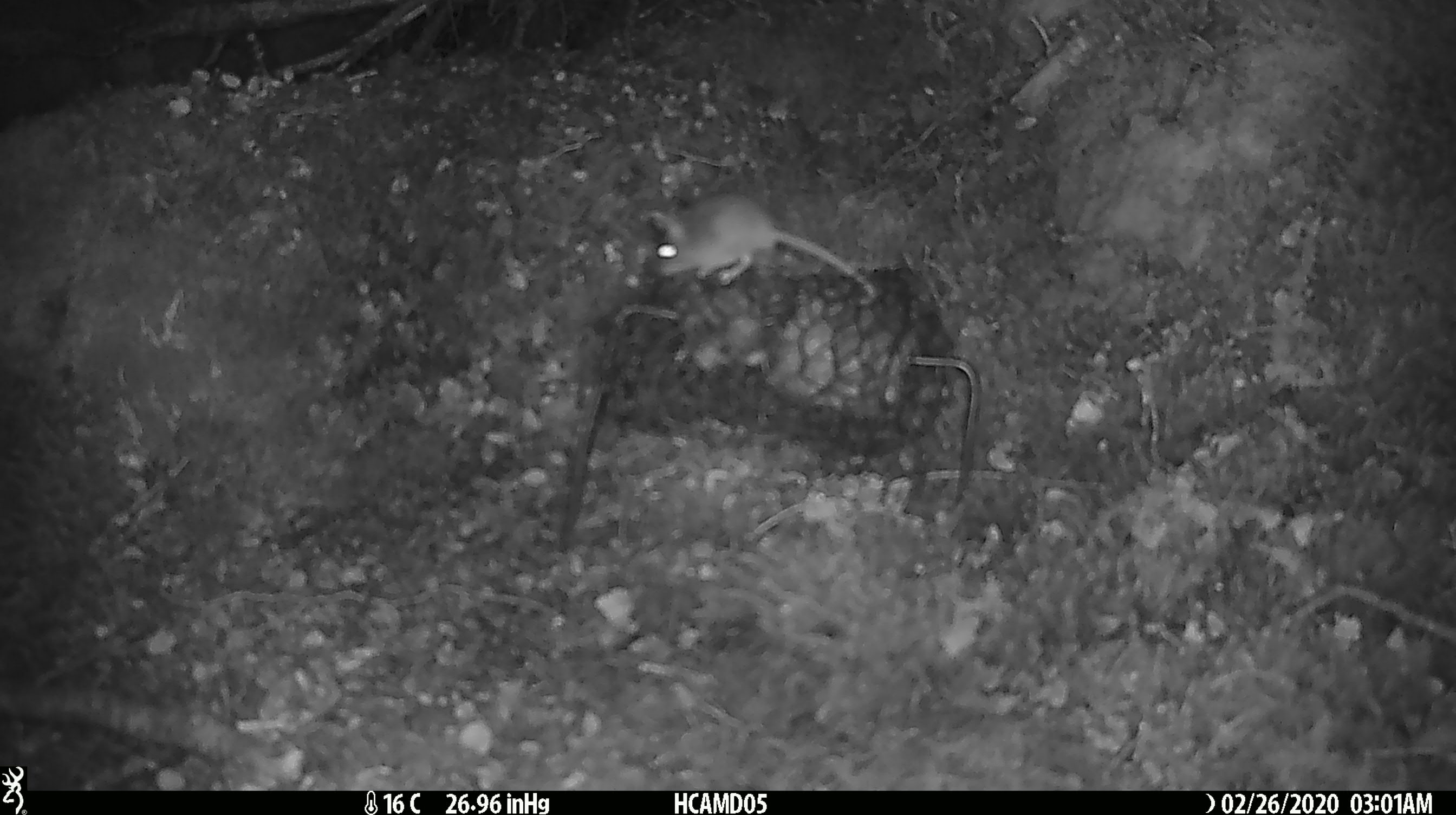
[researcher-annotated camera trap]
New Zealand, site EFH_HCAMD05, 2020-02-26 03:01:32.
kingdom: Animalia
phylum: Chordata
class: Mammalia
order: Rodentia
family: Muridae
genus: Mus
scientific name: Mus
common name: mouse